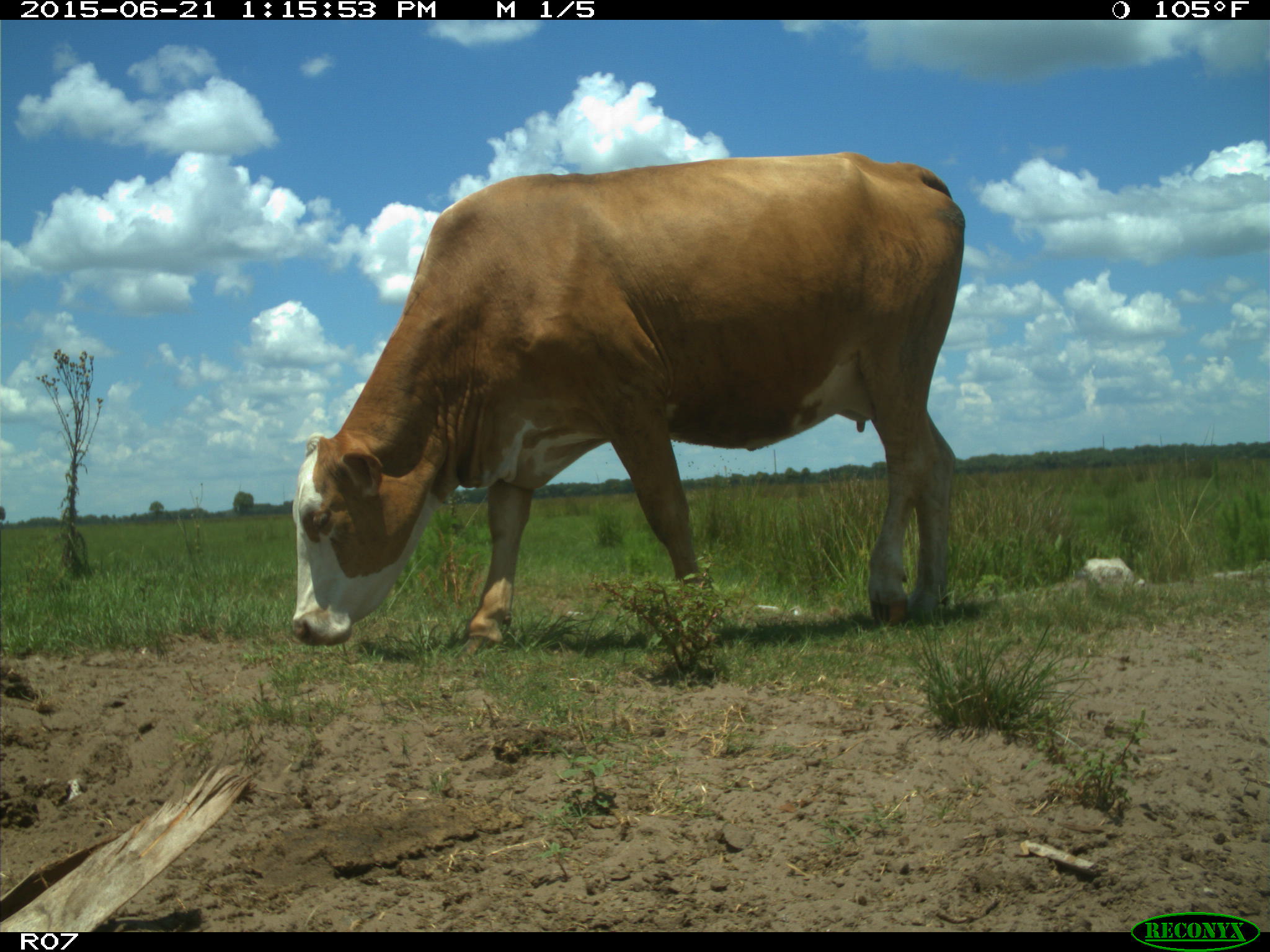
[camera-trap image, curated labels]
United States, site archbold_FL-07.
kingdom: Animalia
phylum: Chordata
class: Mammalia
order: Artiodactyla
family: Bovidae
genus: Bos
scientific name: Bos taurus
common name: domestic cow